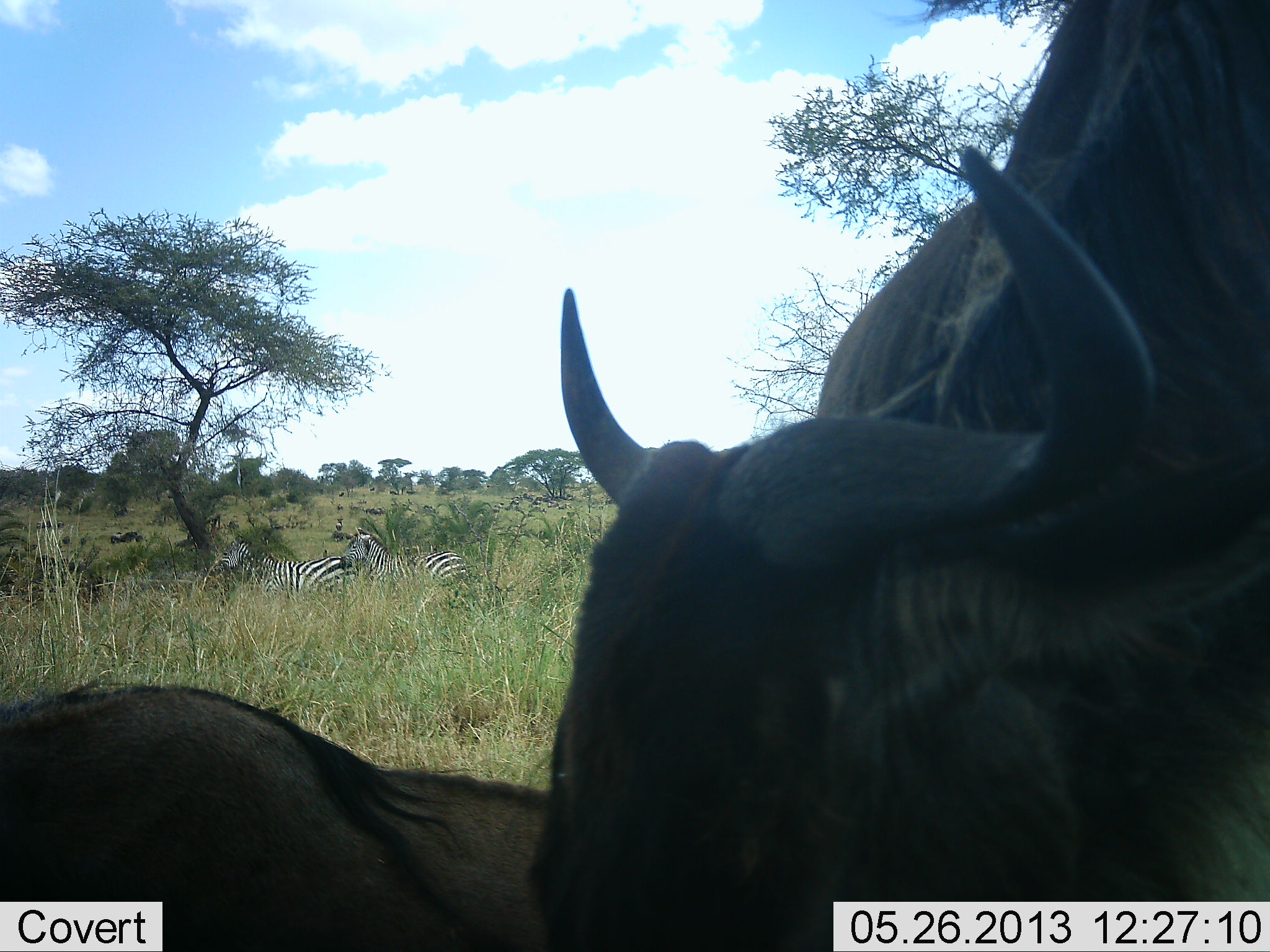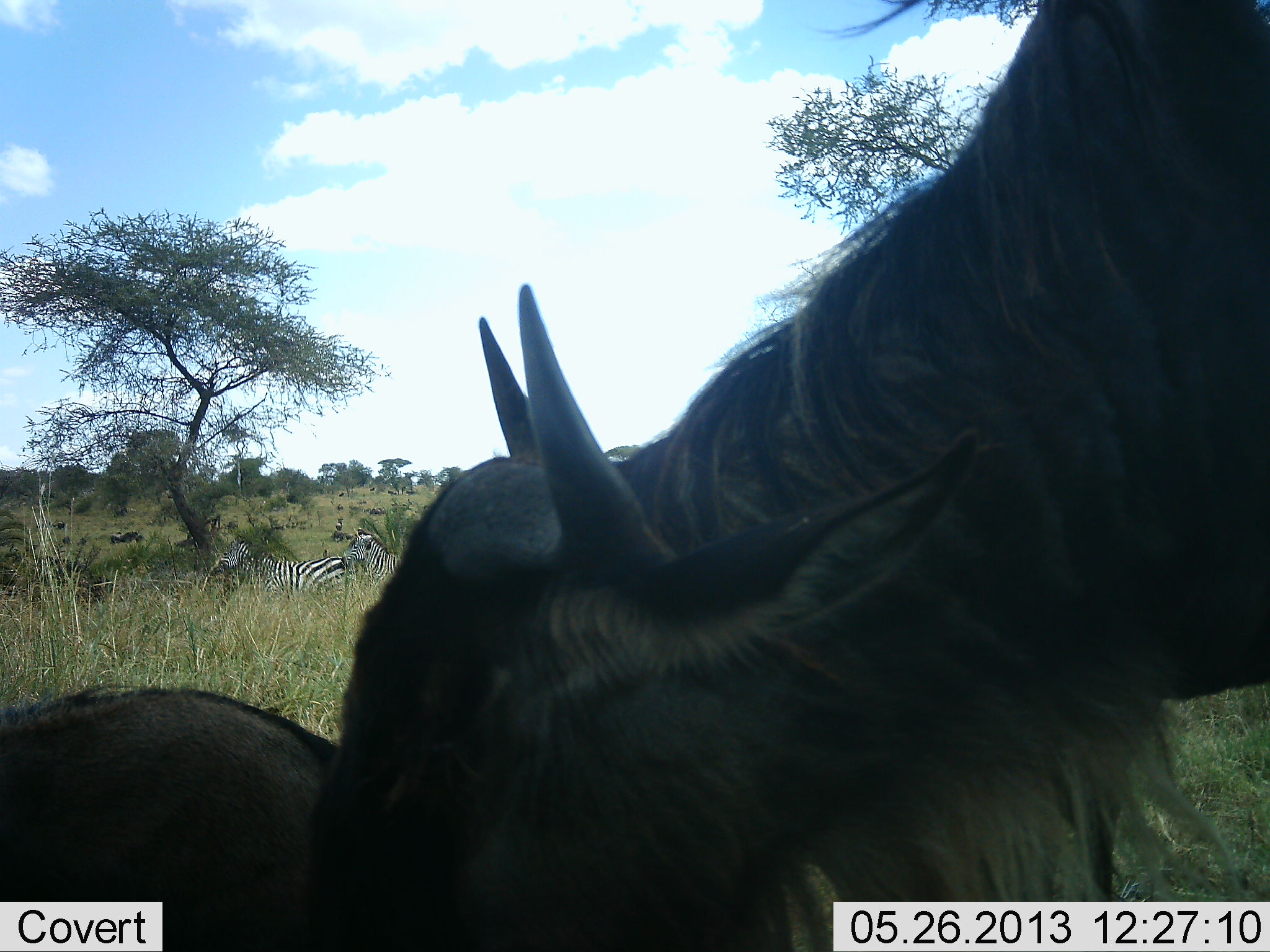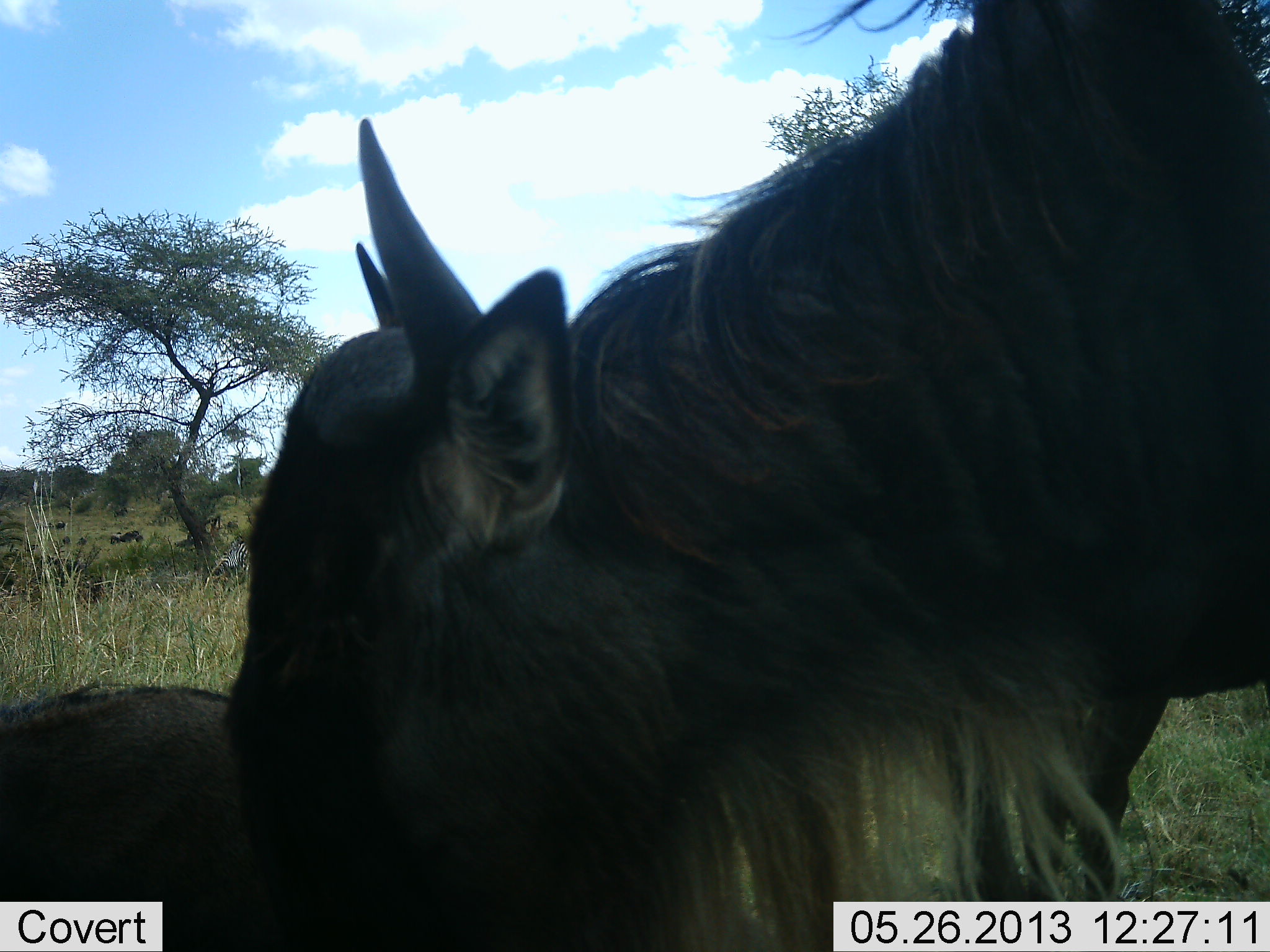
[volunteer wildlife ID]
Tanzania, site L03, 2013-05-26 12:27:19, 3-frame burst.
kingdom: Animalia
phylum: Chordata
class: Mammalia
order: Artiodactyla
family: Bovidae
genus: Connochaetes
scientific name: Connochaetes taurinus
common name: blue wildebeest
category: wildebeest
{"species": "wildebeest (blue wildebeest) (Connochaetes taurinus)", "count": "2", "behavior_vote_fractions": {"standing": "55%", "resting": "27%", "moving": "18%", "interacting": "9%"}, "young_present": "9%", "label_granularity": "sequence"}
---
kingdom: Animalia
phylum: Chordata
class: Mammalia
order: Perissodactyla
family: Equidae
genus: Equus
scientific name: Equus quagga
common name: plains zebra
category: zebra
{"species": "zebra (plains zebra) (Equus quagga)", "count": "2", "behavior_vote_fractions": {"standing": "80%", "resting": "10%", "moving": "0%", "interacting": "10%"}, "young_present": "0%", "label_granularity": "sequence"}